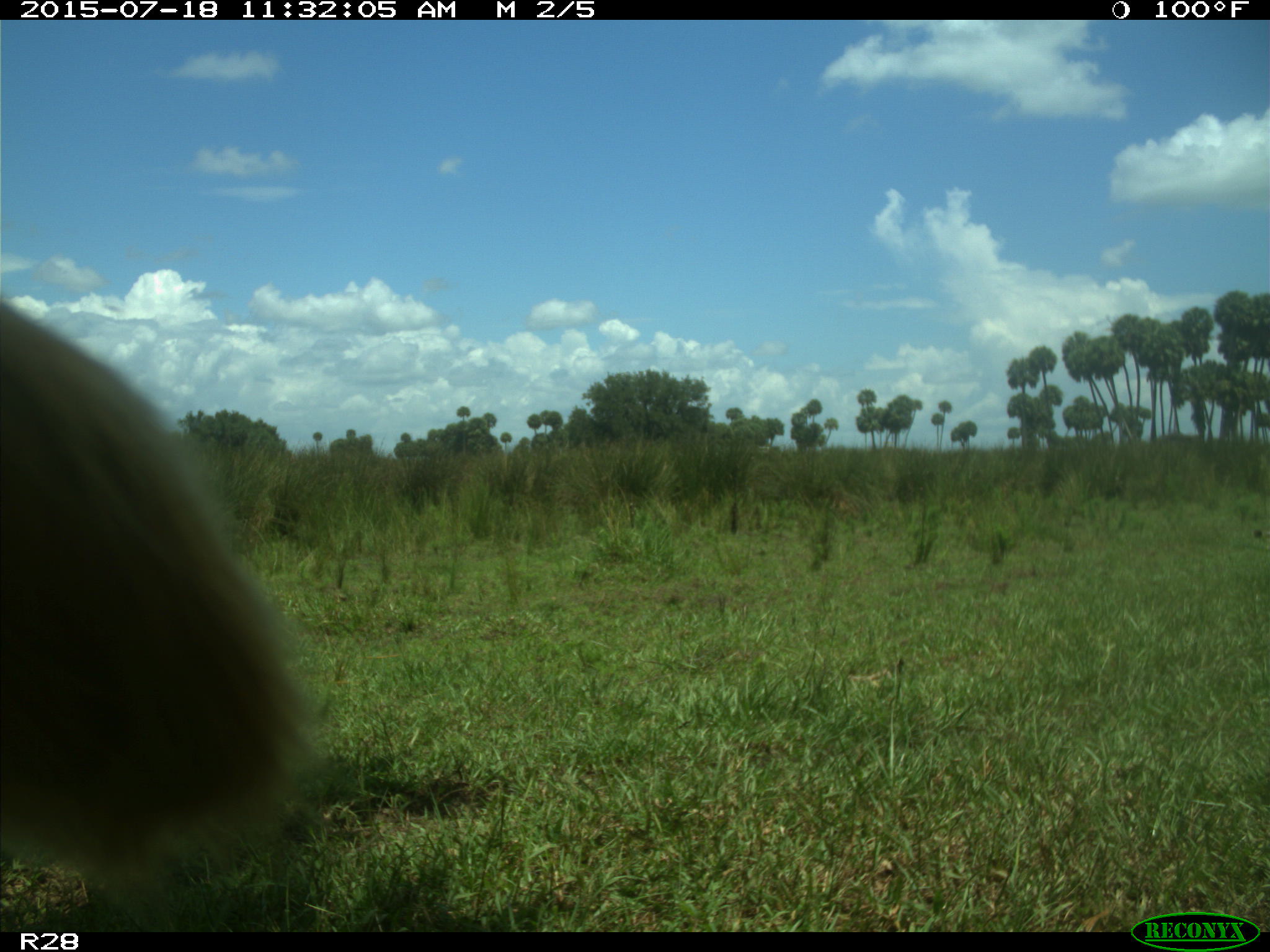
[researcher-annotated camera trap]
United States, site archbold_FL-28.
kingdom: Animalia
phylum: Chordata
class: Mammalia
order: Artiodactyla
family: Bovidae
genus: Bos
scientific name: Bos taurus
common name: domestic cow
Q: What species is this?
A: Bos taurus (domestic cow).